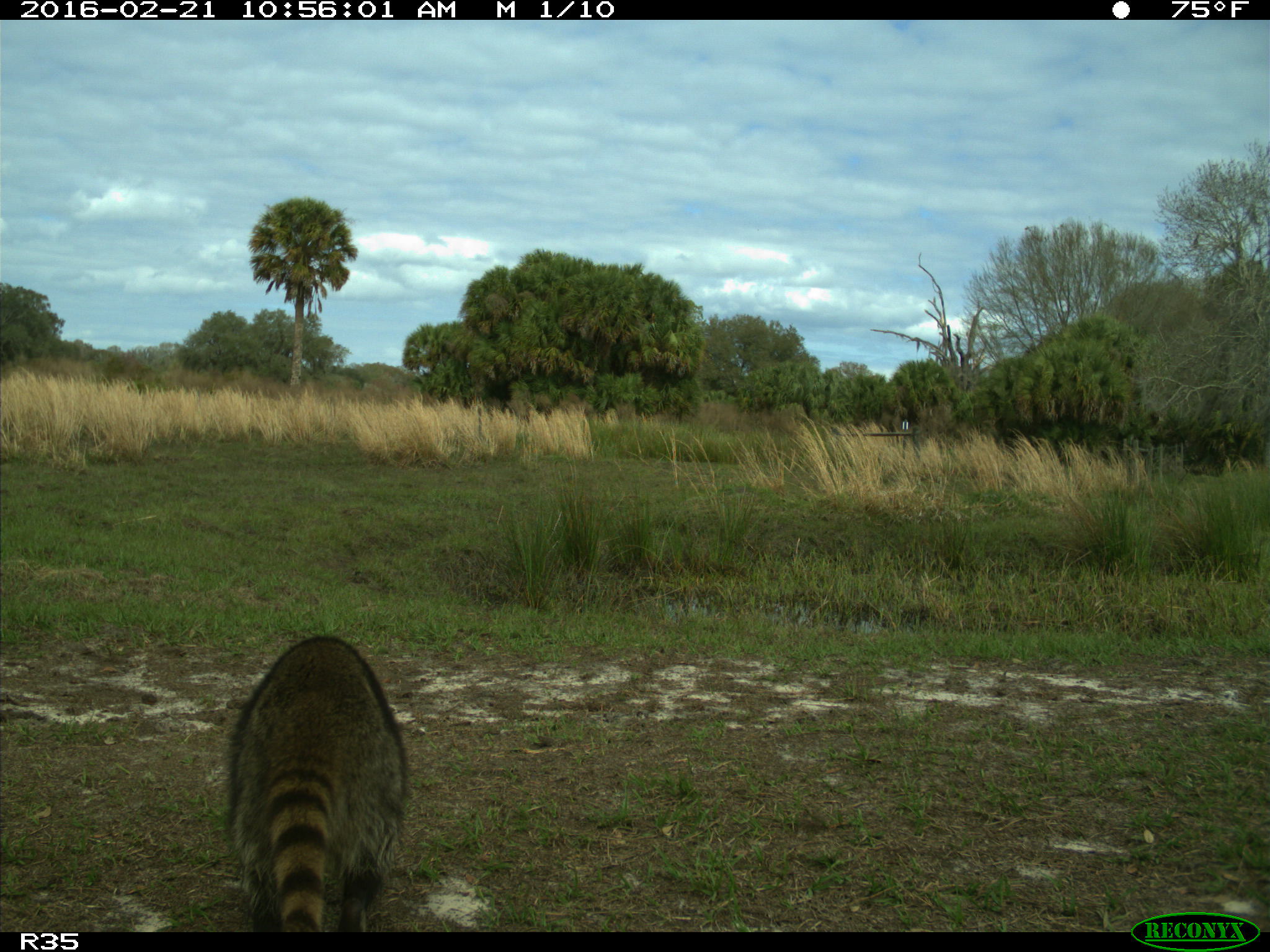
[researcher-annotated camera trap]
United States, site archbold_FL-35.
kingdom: Animalia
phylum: Chordata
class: Mammalia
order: Carnivora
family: Procyonidae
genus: Procyon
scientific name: Procyon lotor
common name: common raccoon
Procyon lotor (common raccoon).